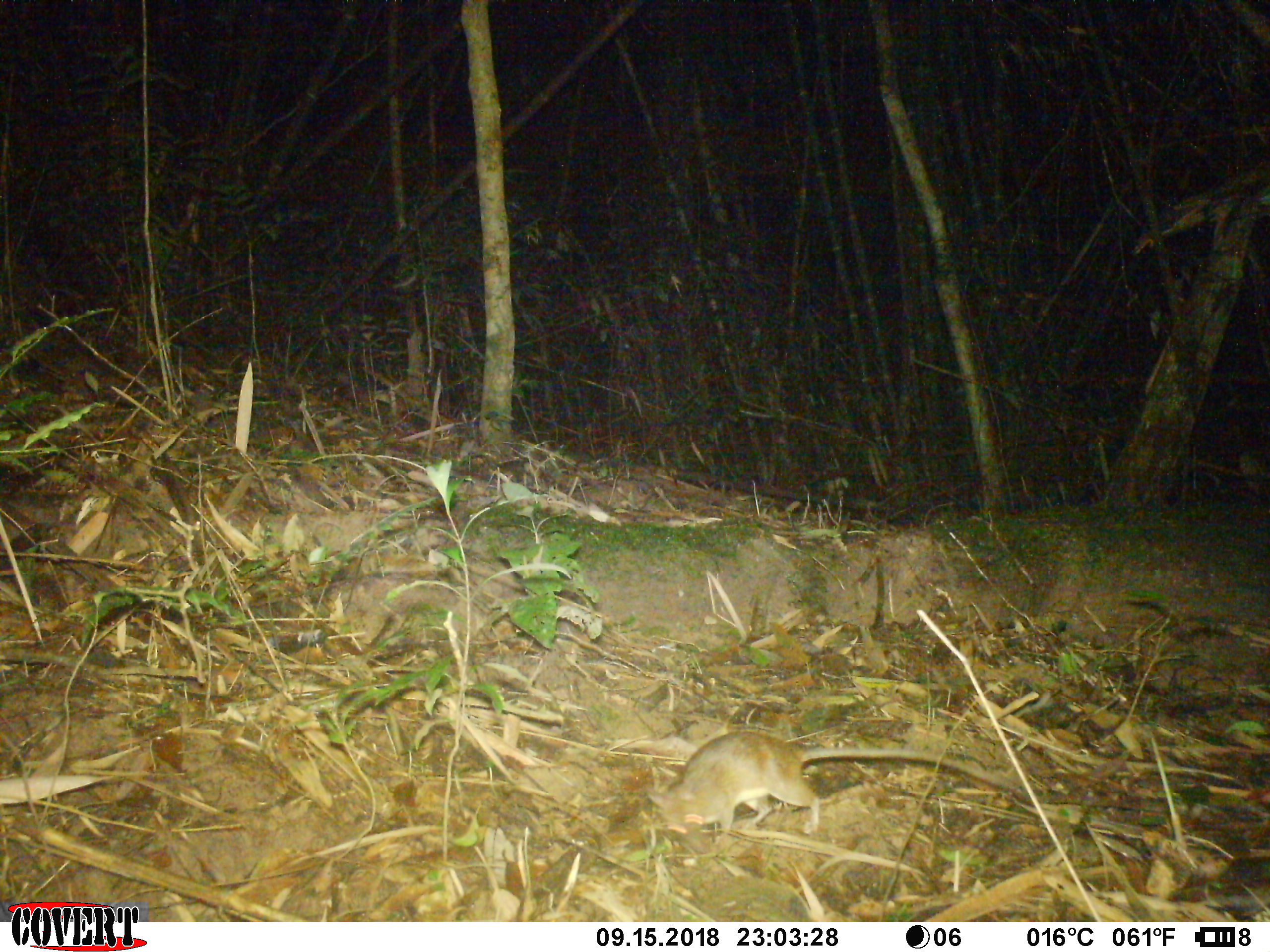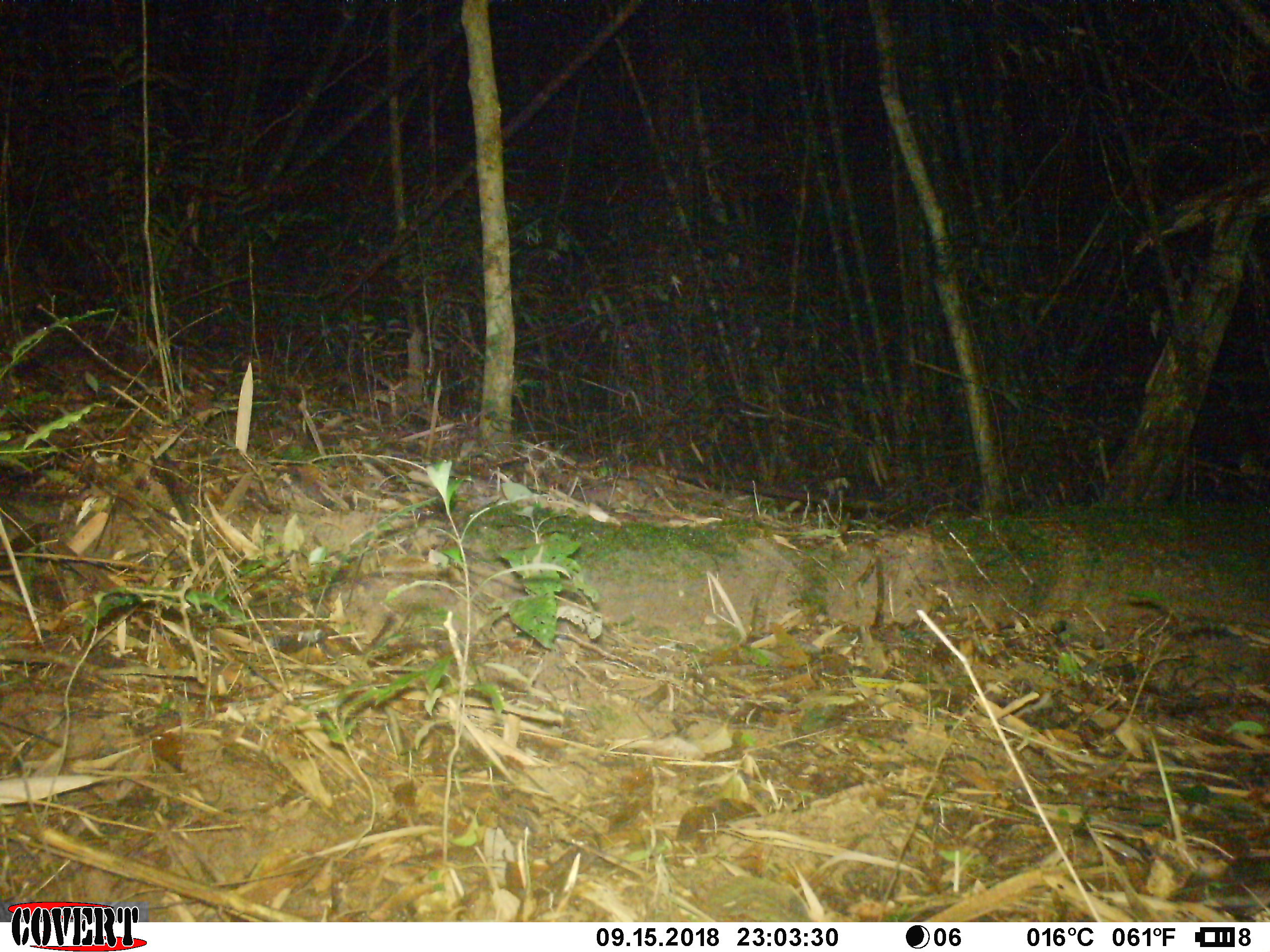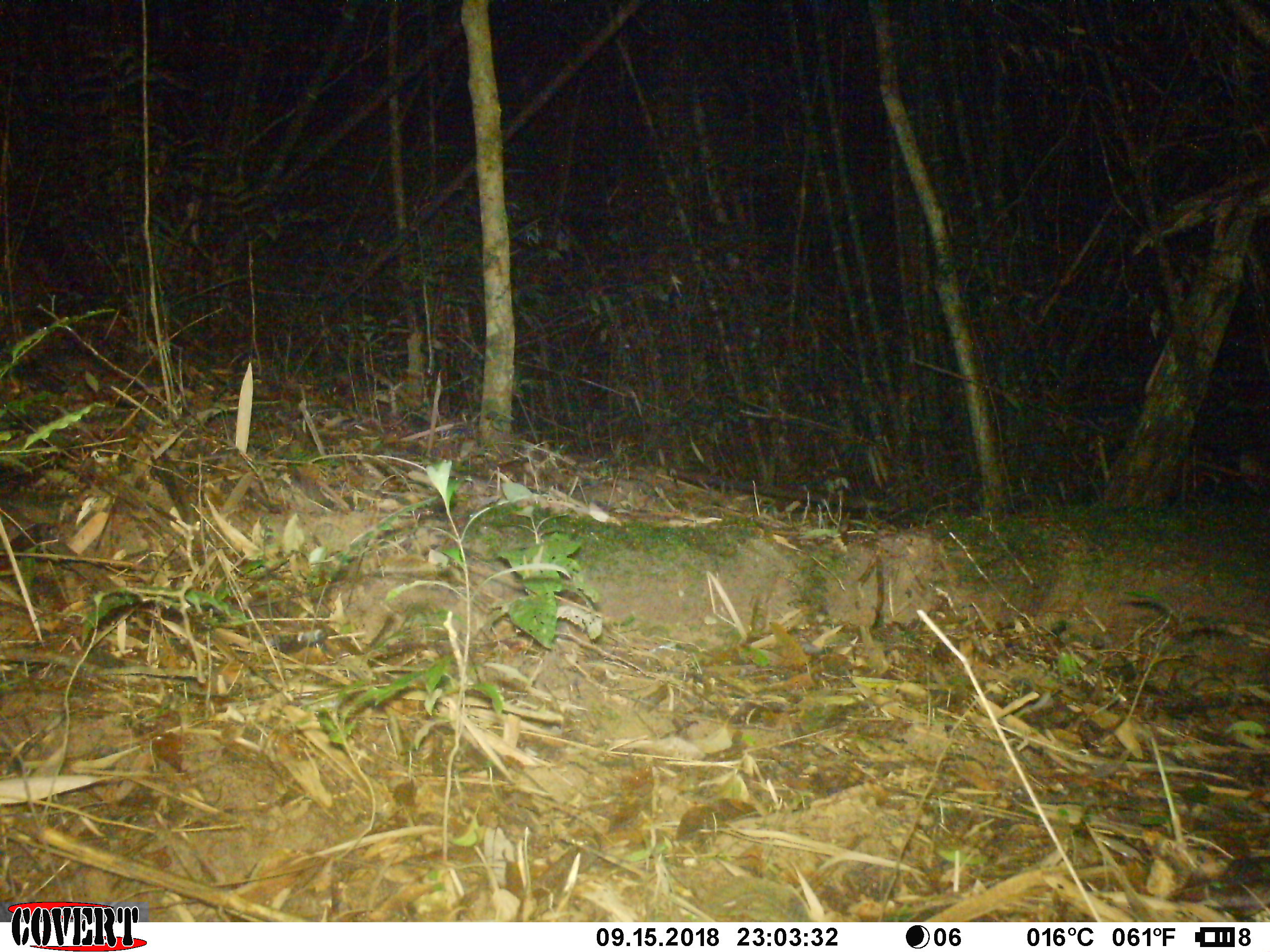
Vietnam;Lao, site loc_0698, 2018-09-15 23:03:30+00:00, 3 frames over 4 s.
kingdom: Animalia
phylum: Chordata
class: Mammalia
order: Rodentia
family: Muridae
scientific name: Muridae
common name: old-world mice and rats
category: unidentified murid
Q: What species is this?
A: Unidentified murid (old-world mice and rats) (Muridae).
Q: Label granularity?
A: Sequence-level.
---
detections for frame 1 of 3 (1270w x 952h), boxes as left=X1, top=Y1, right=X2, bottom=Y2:
unidentified murid: left=646, top=730, right=1017, bottom=854